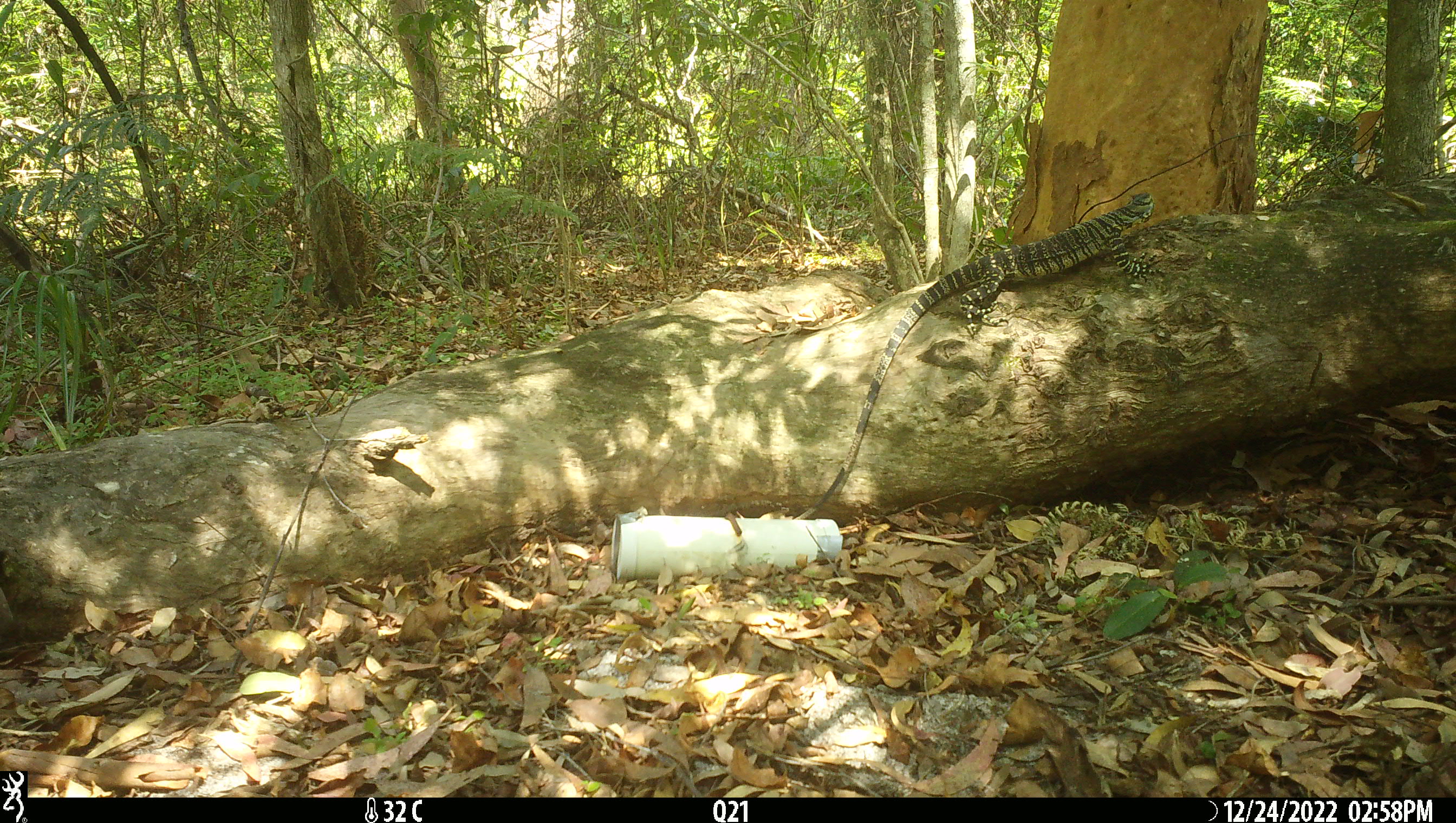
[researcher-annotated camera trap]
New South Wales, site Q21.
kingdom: Animalia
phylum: Chordata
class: Reptilia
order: Squamata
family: Varanidae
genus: Varanus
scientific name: Varanus varius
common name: lace monitor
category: goanna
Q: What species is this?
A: Goanna (lace monitor) (Varanus varius).